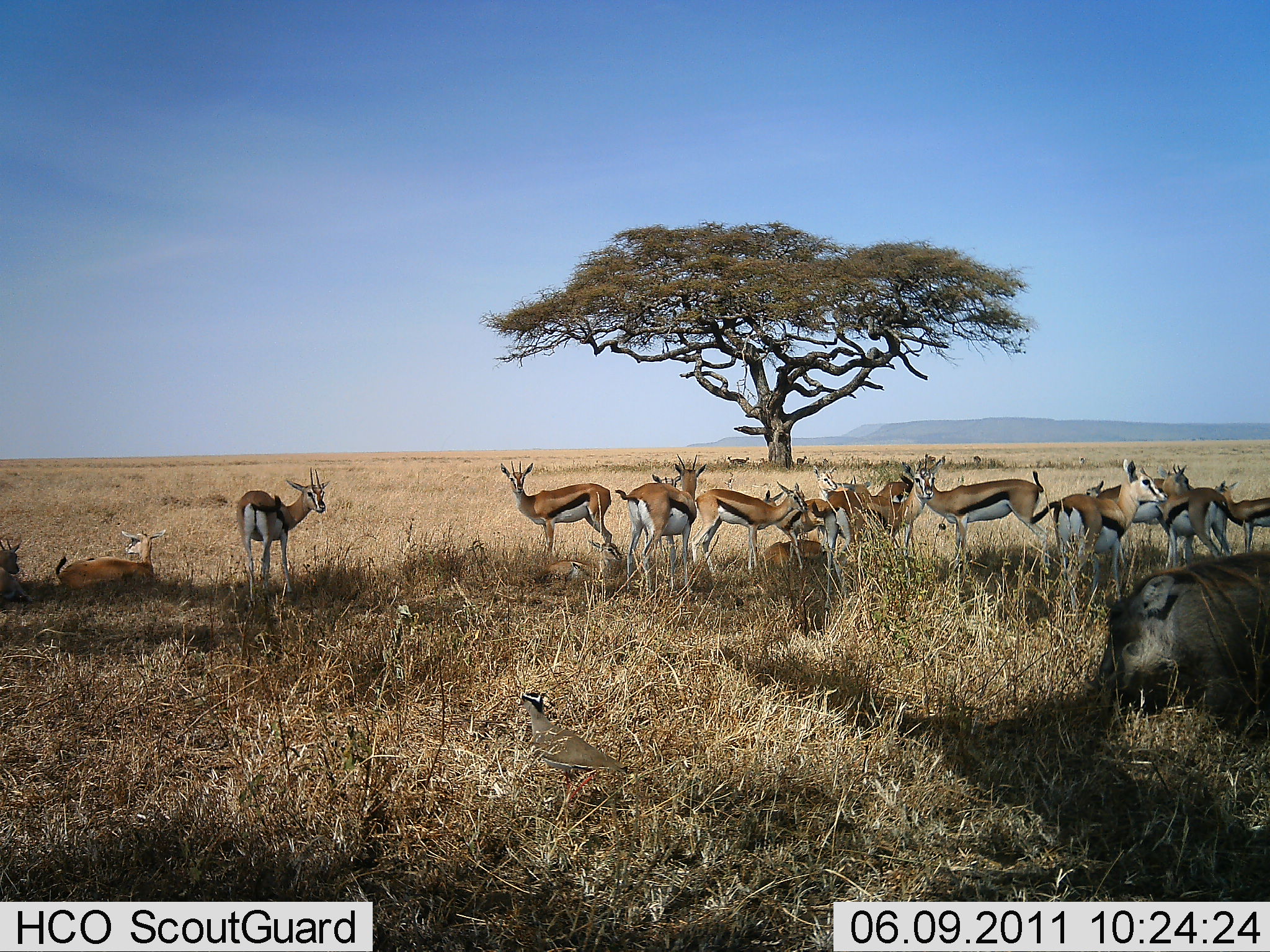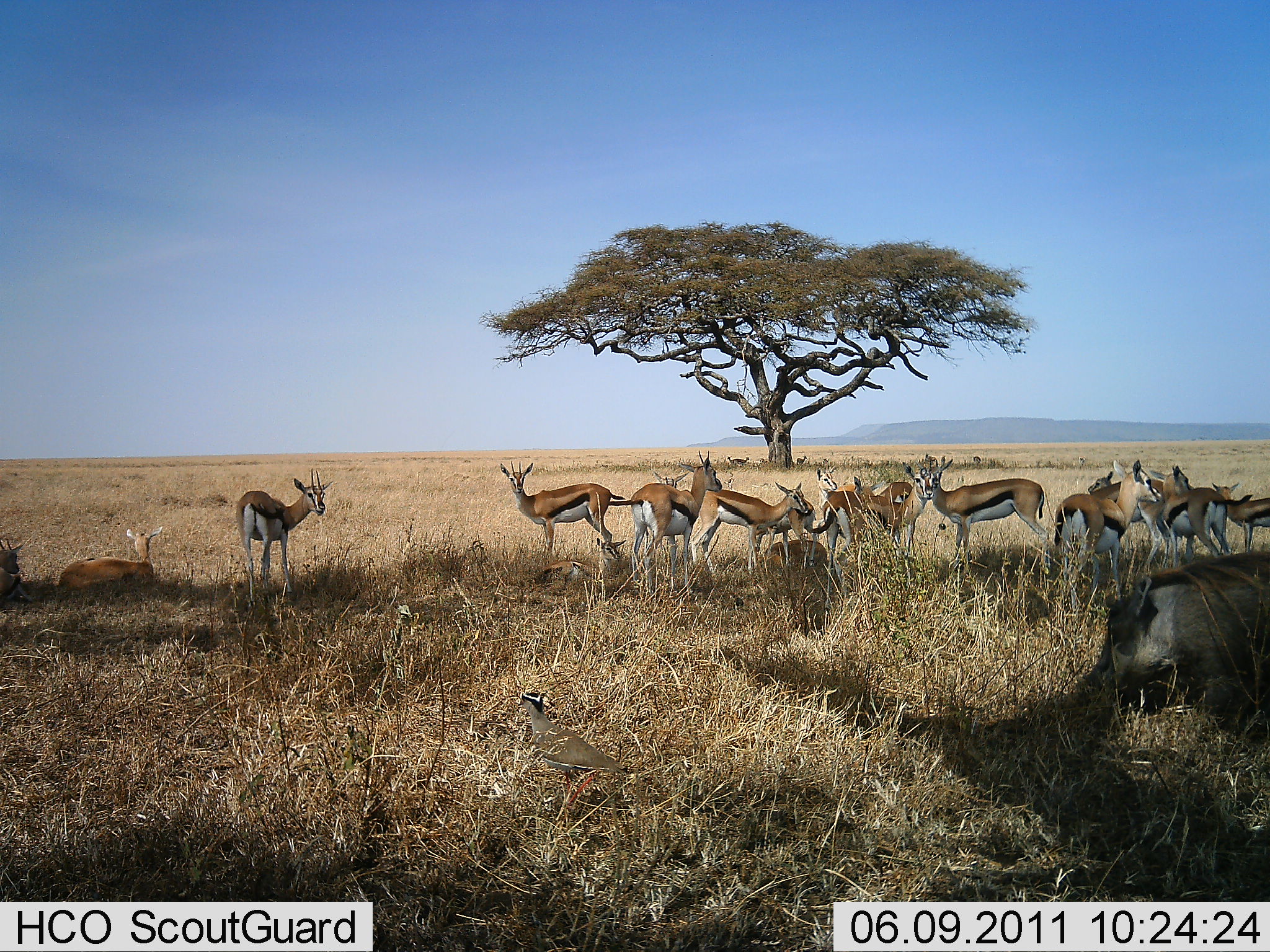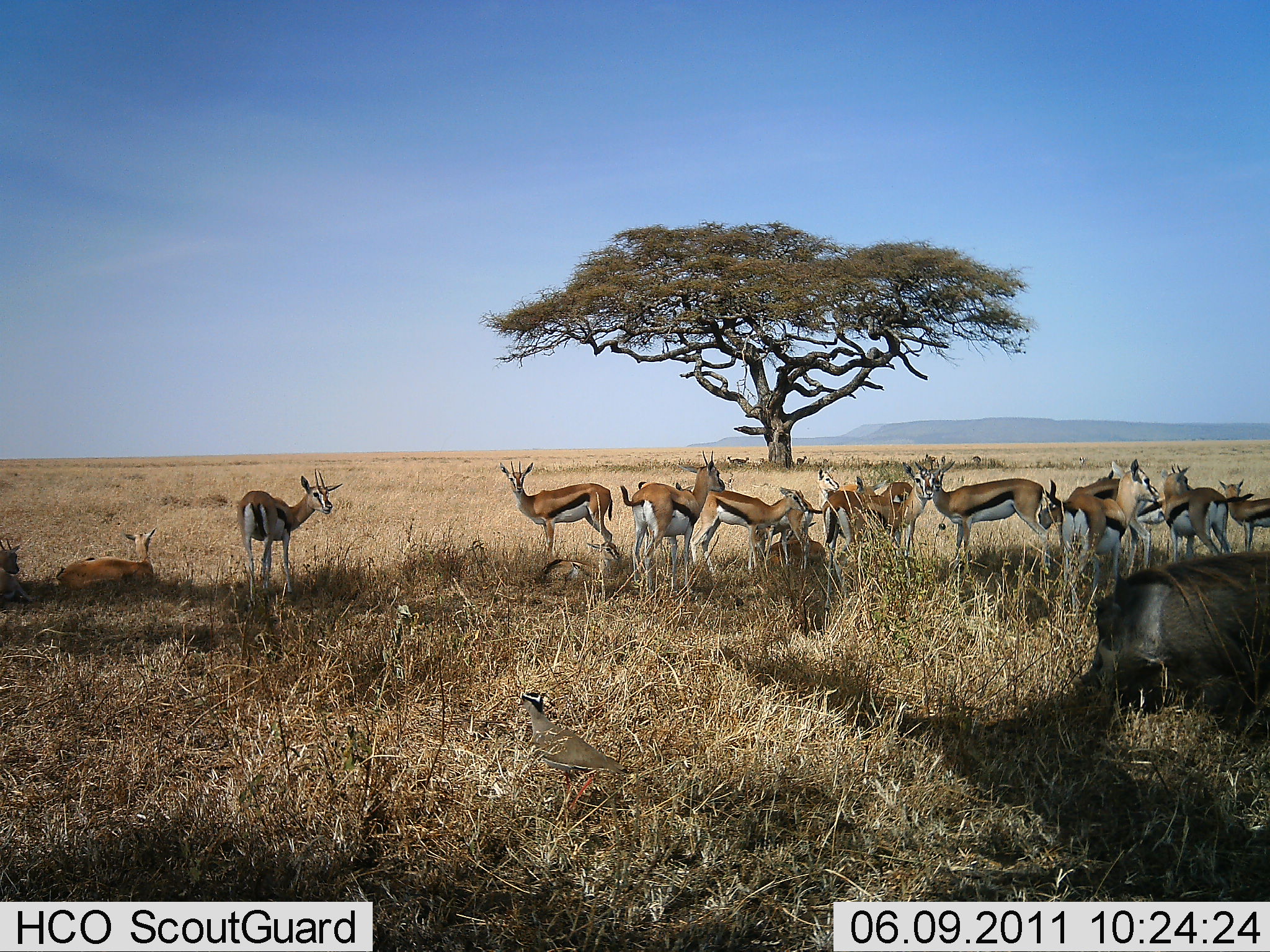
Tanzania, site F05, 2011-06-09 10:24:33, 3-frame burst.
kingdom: Animalia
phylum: Chordata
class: Mammalia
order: Artiodactyla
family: Bovidae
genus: Eudorcas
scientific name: Eudorcas thomsonii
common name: thomson's gazelle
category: gazellethomsons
Gazellethomsons (thomson's gazelle) (Eudorcas thomsonii), count 11-50. Behavior (volunteer vote fractions): standing 85%, resting 65%, moving 10%, interacting 25%. Young present (vote fraction): 0%. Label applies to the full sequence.